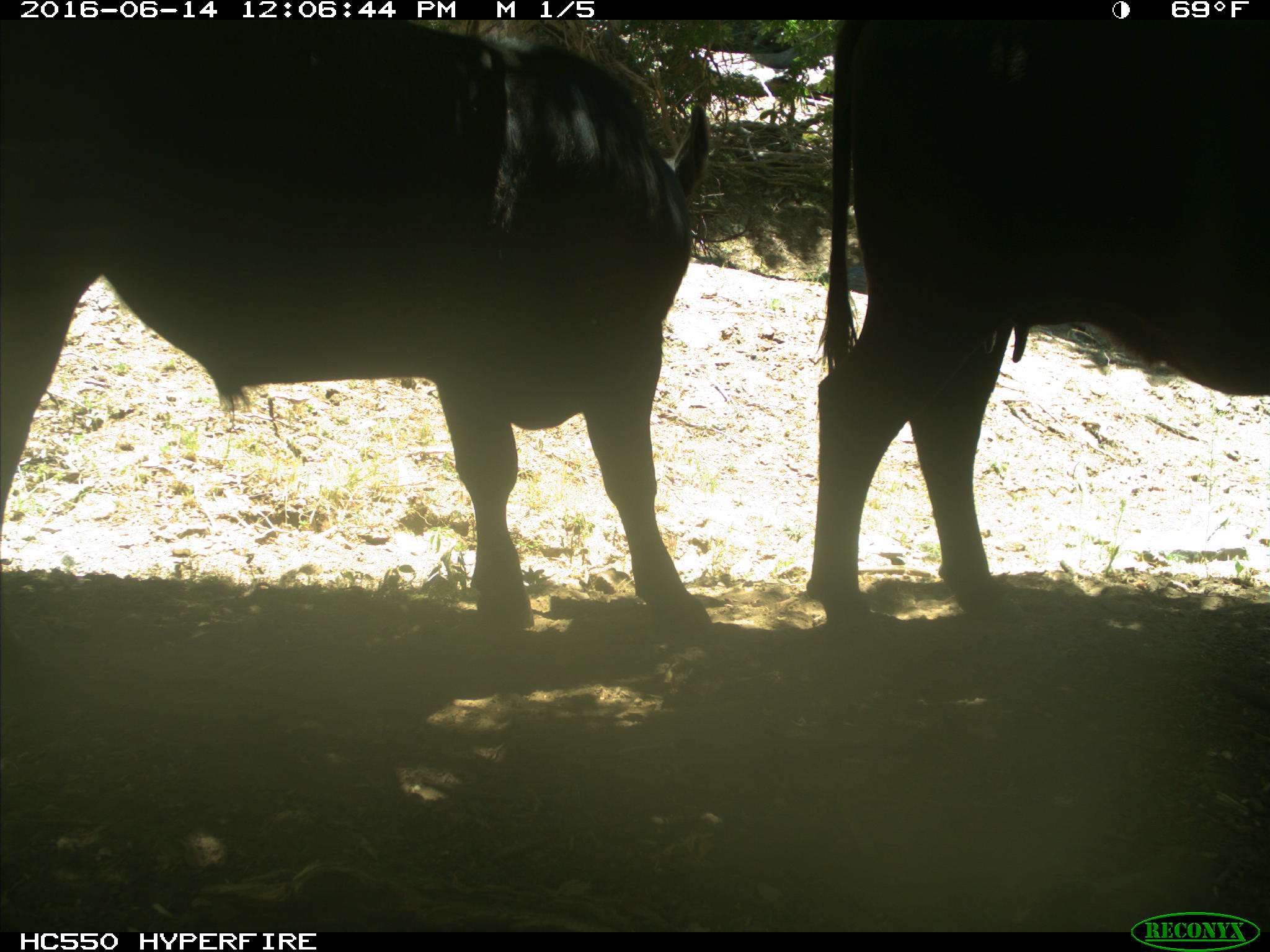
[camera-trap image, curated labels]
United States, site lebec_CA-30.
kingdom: Animalia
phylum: Chordata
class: Mammalia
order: Artiodactyla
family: Bovidae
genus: Bos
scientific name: Bos taurus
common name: domestic cow